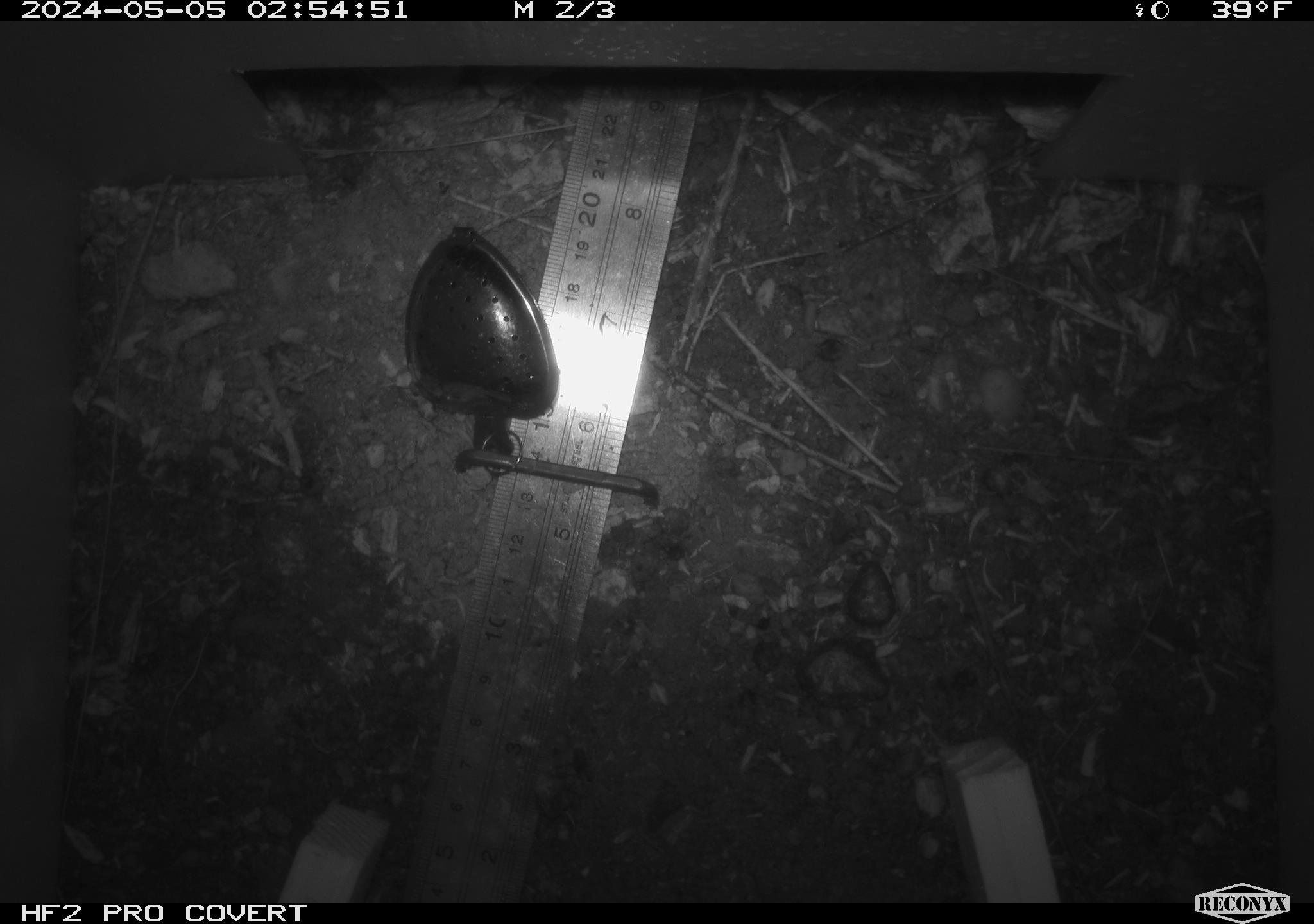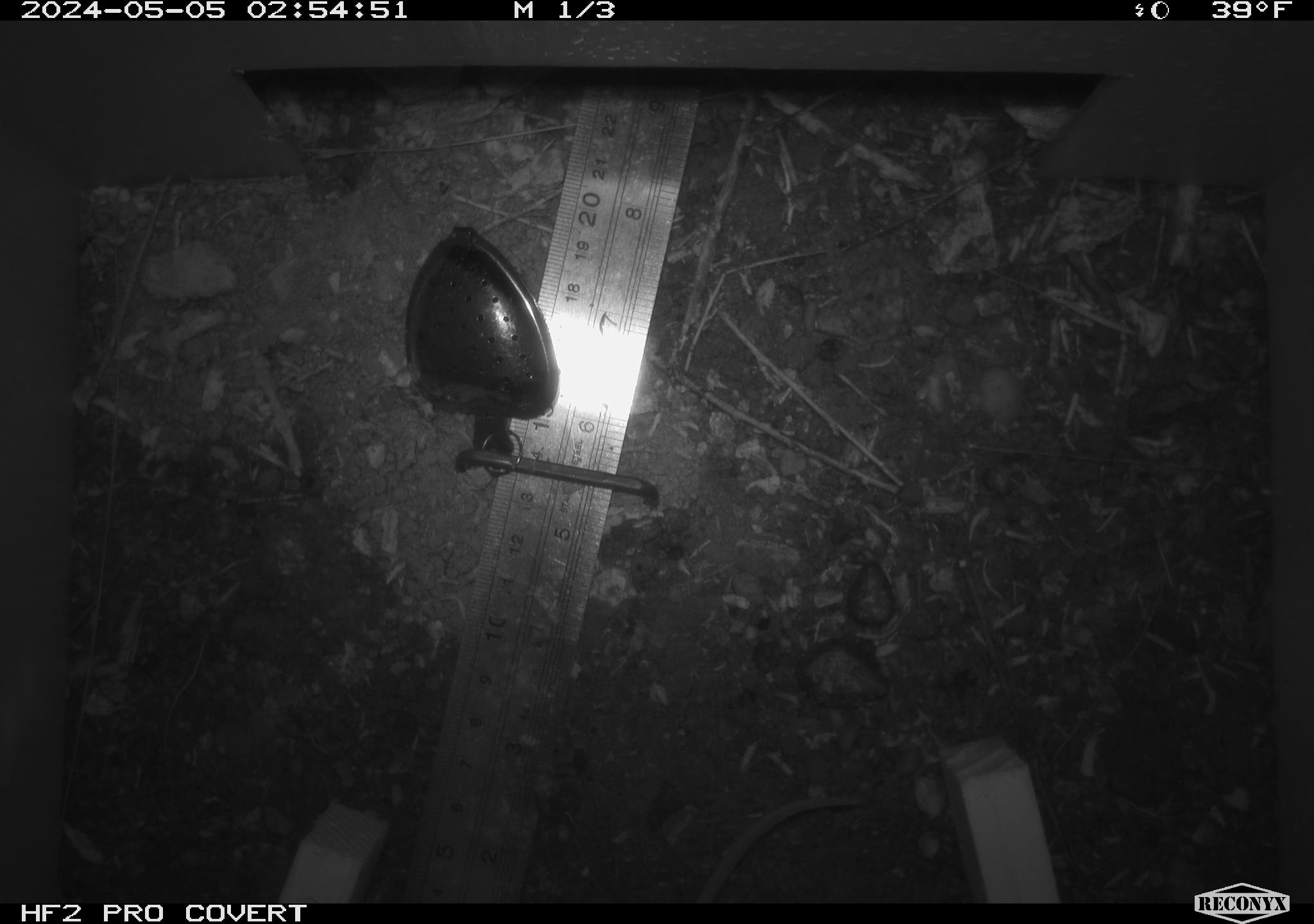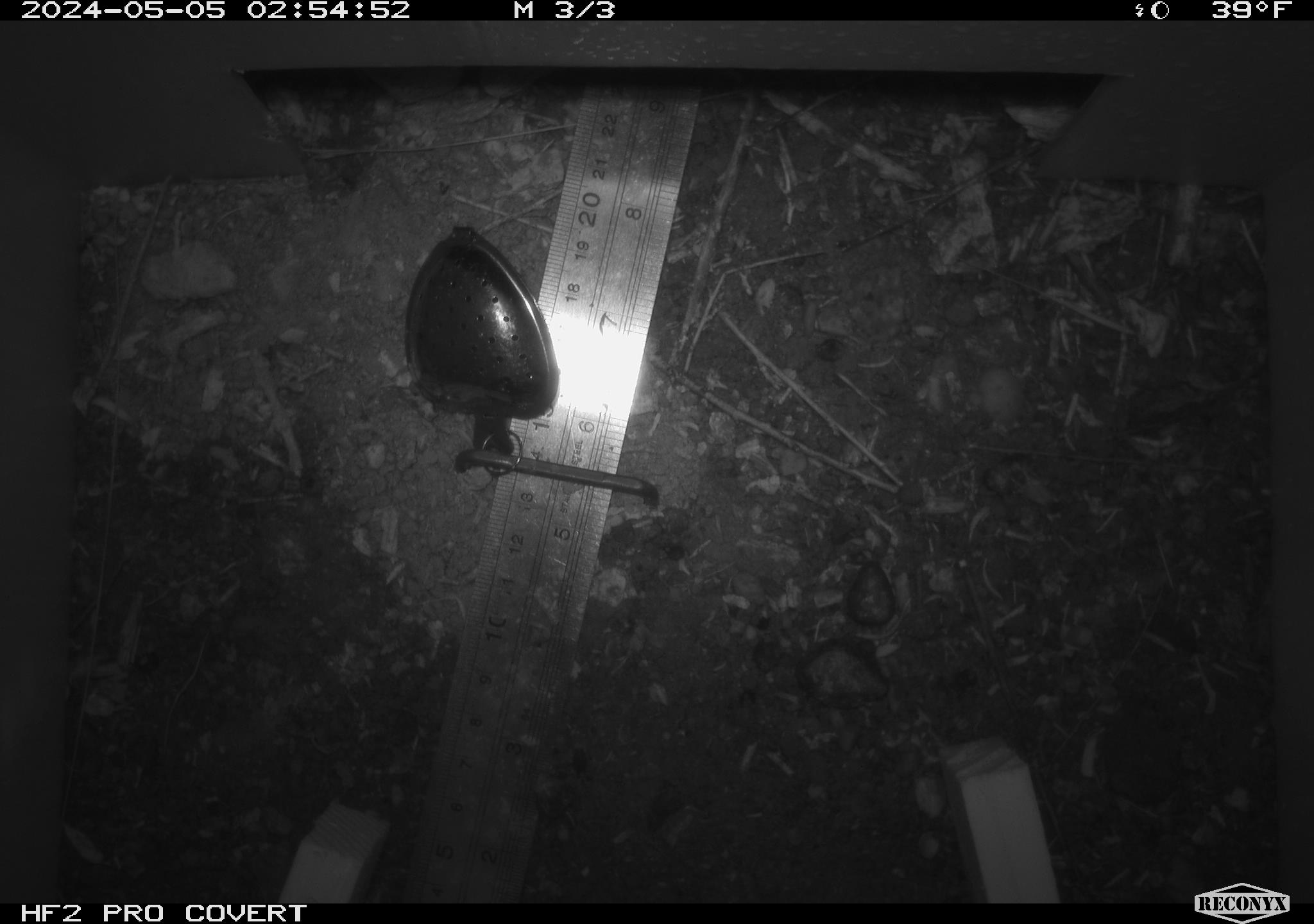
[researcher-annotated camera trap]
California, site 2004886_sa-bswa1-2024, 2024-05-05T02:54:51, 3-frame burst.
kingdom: Animalia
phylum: Chordata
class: Mammalia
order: Rodentia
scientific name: Rodentia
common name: mouse species